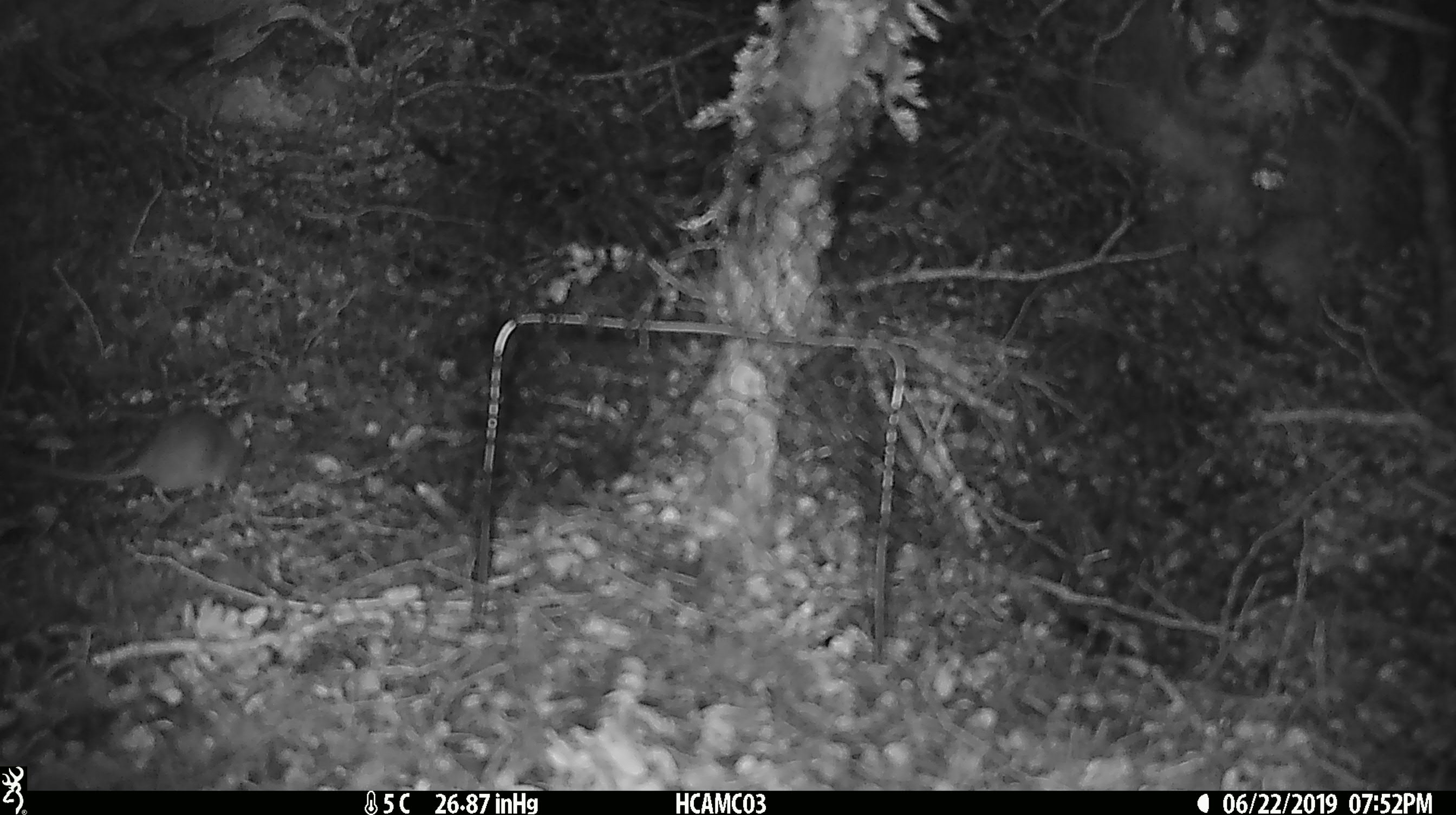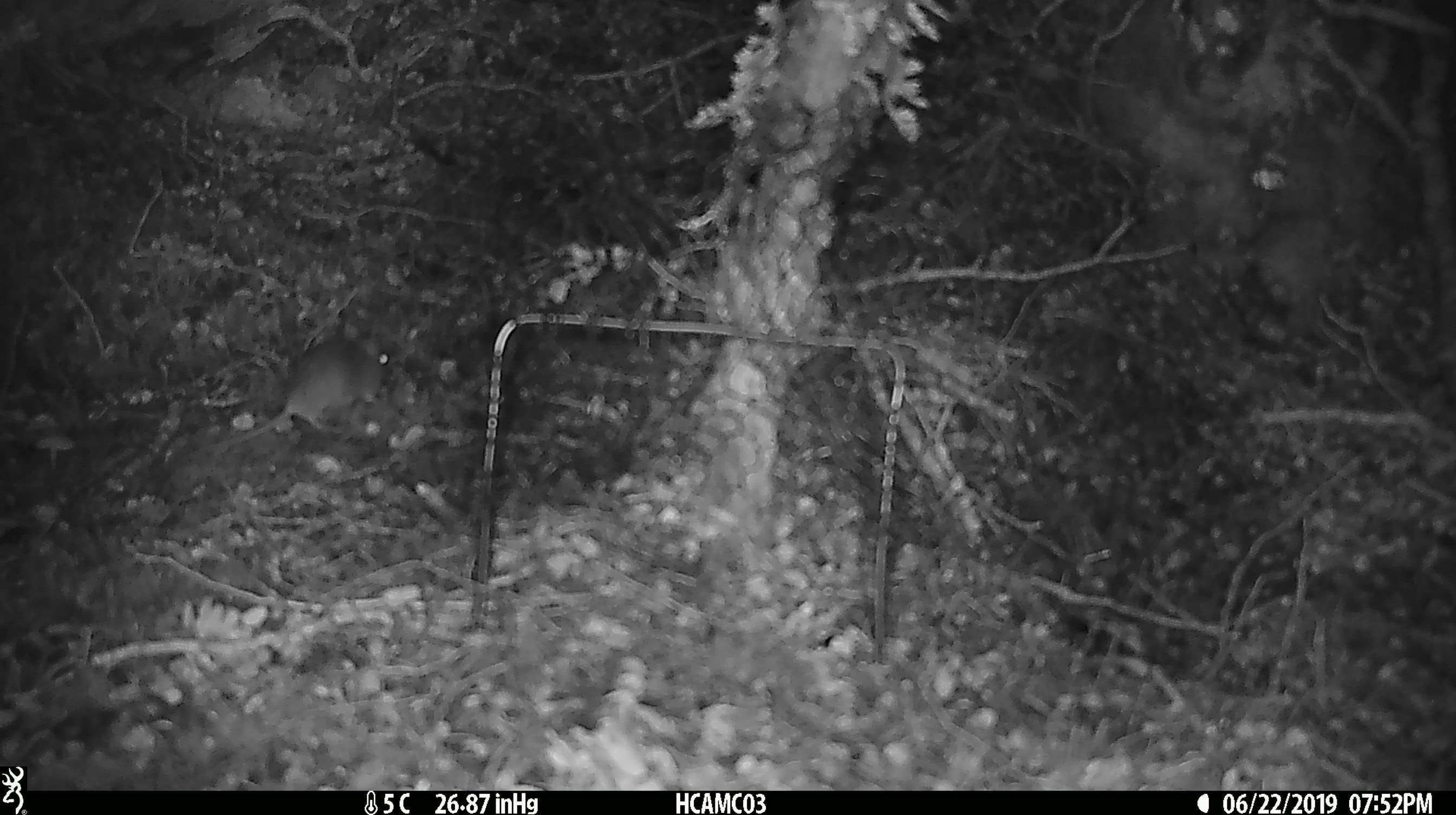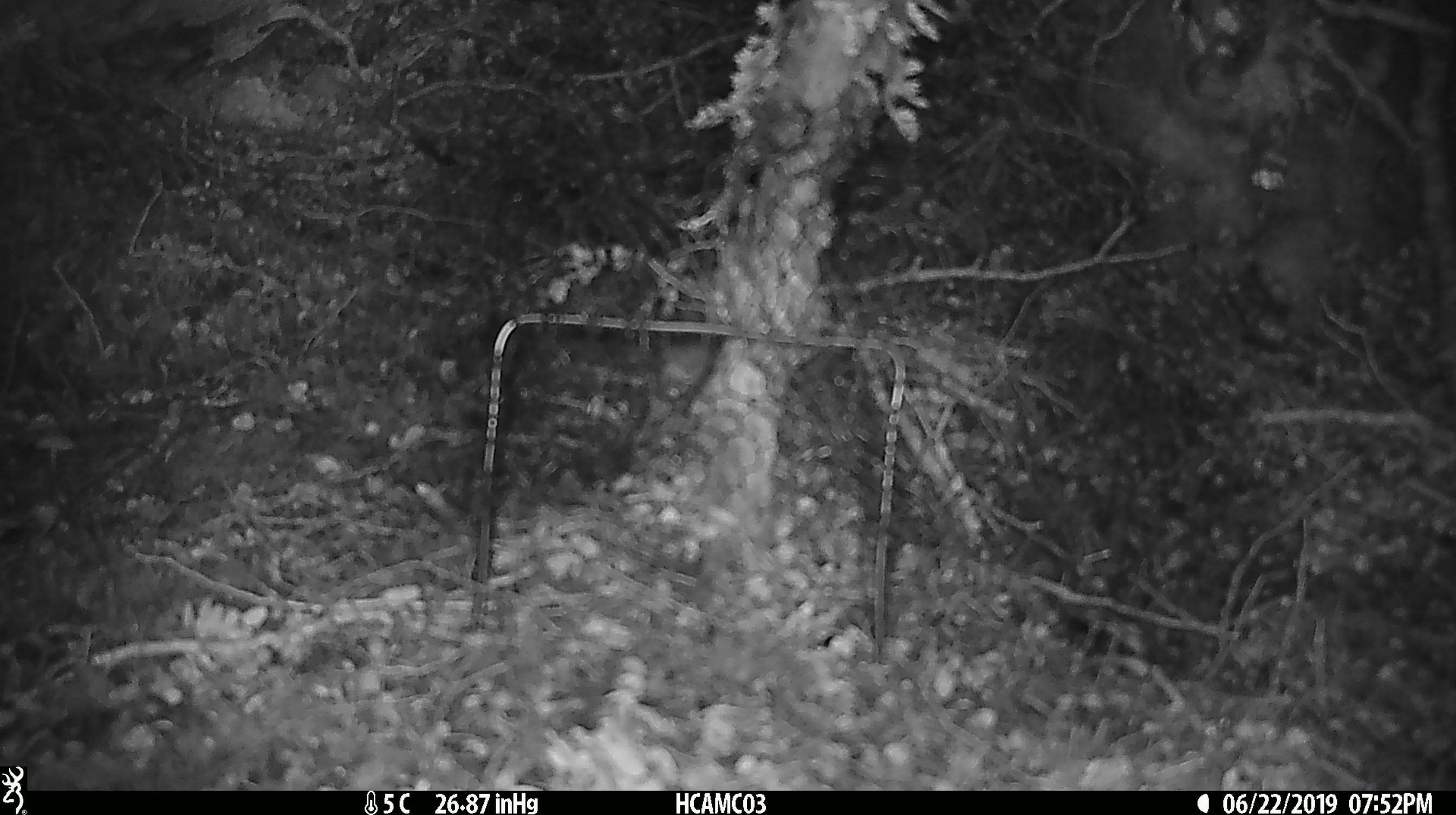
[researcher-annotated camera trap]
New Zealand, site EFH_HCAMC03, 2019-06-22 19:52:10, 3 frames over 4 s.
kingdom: Animalia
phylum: Chordata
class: Mammalia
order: Rodentia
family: Muridae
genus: Mus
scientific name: Mus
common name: mouse